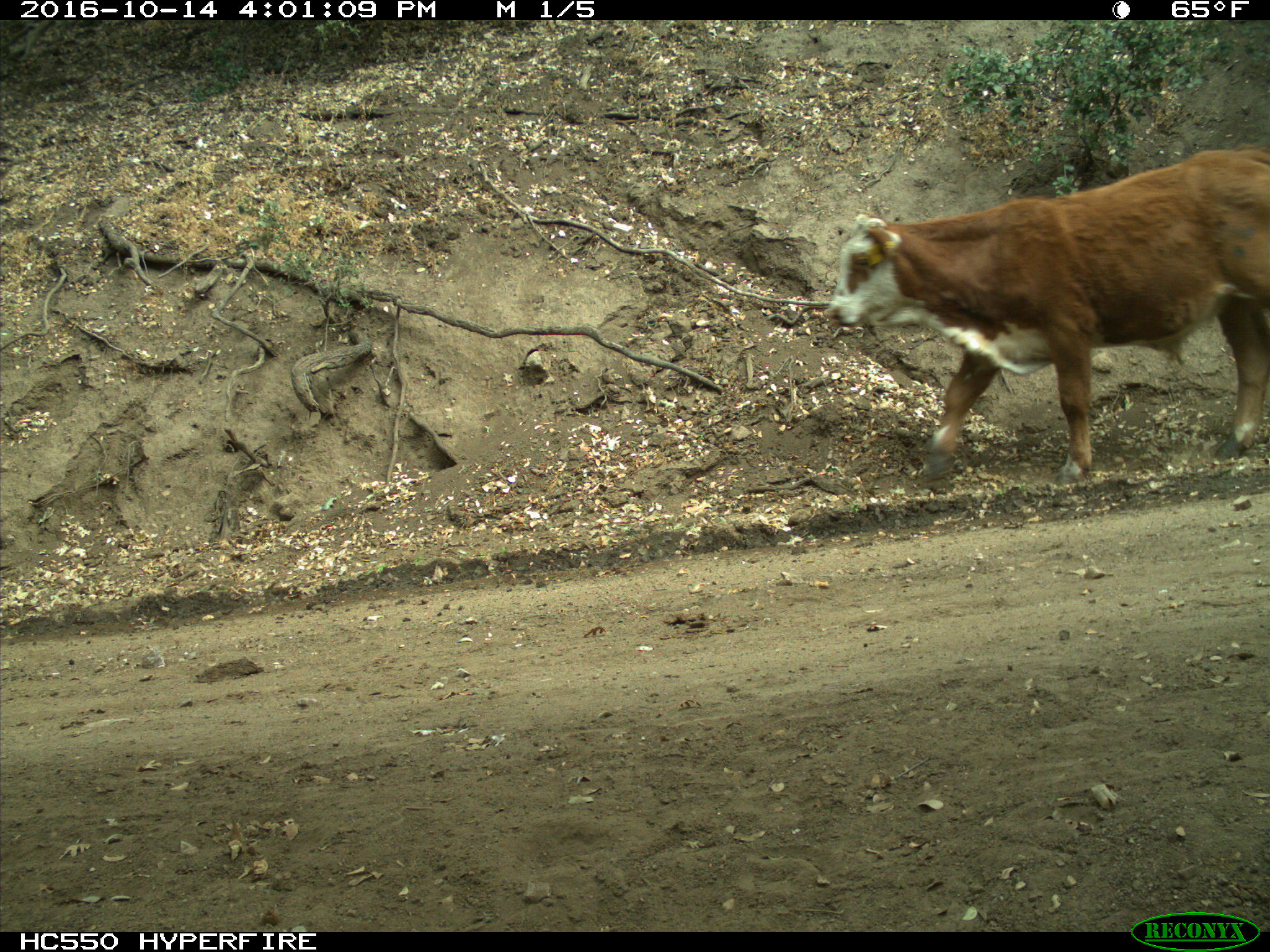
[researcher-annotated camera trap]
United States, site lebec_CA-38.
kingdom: Animalia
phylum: Chordata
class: Mammalia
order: Artiodactyla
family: Bovidae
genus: Bos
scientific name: Bos taurus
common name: domestic cow